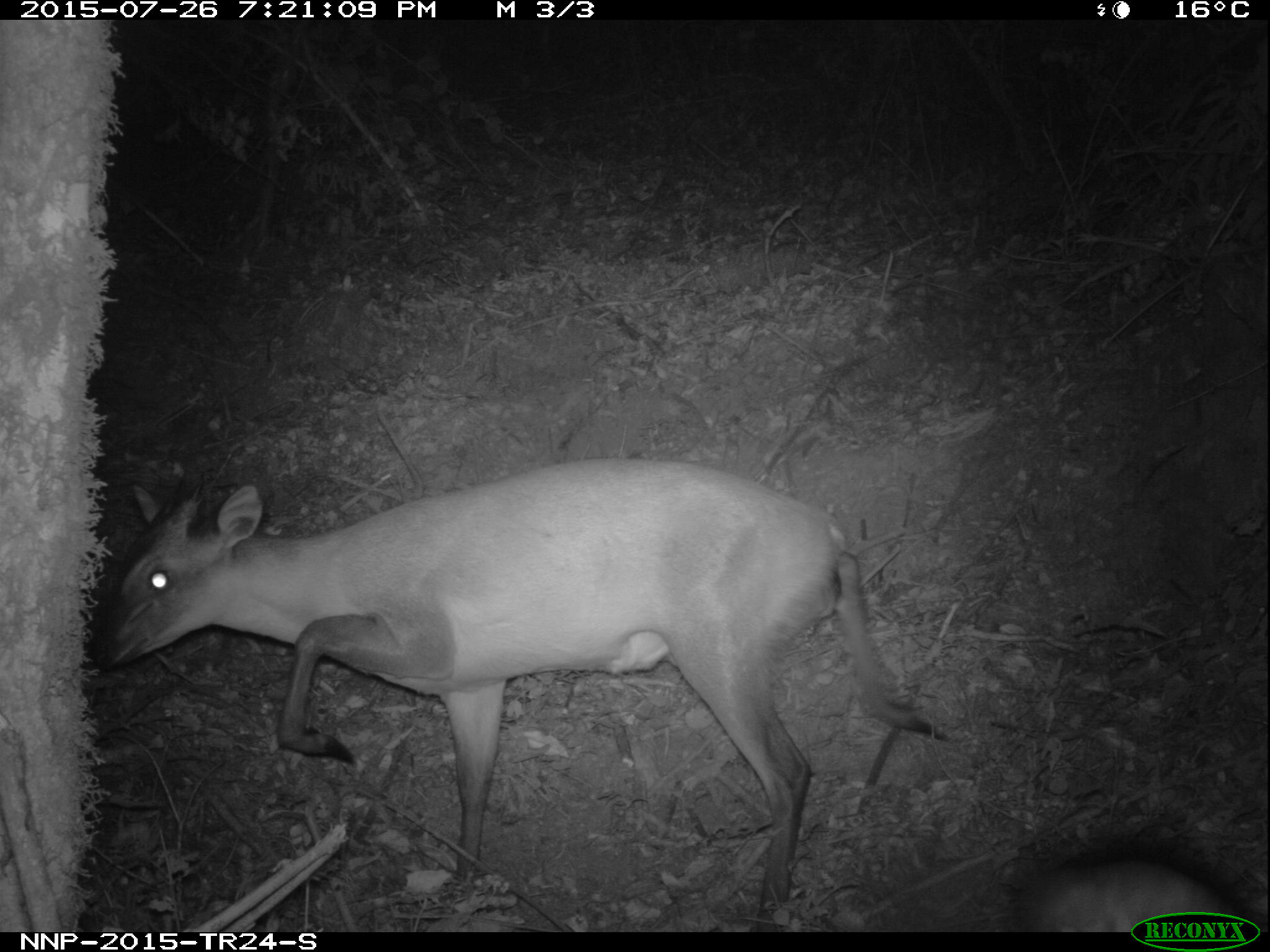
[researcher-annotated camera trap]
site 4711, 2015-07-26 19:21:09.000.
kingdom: Animalia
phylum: Chordata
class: Mammalia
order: Artiodactyla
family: Bovidae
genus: Cephalophus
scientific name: Cephalophus nigrifrons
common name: black-fronted duiker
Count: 1.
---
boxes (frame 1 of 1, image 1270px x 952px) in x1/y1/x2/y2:
cephalophus nigrifrons: 85/453/951/930; 993/845/1247/933